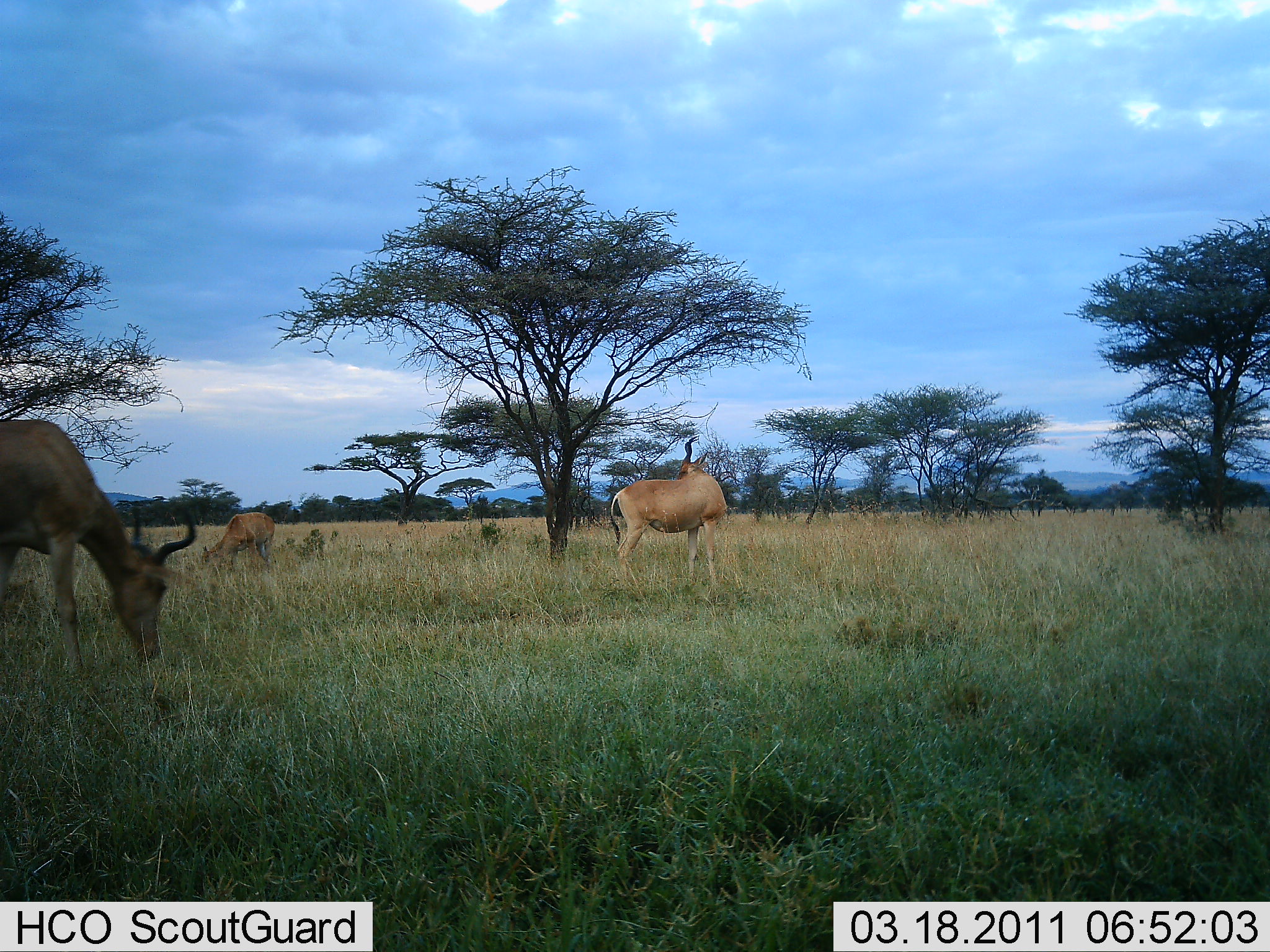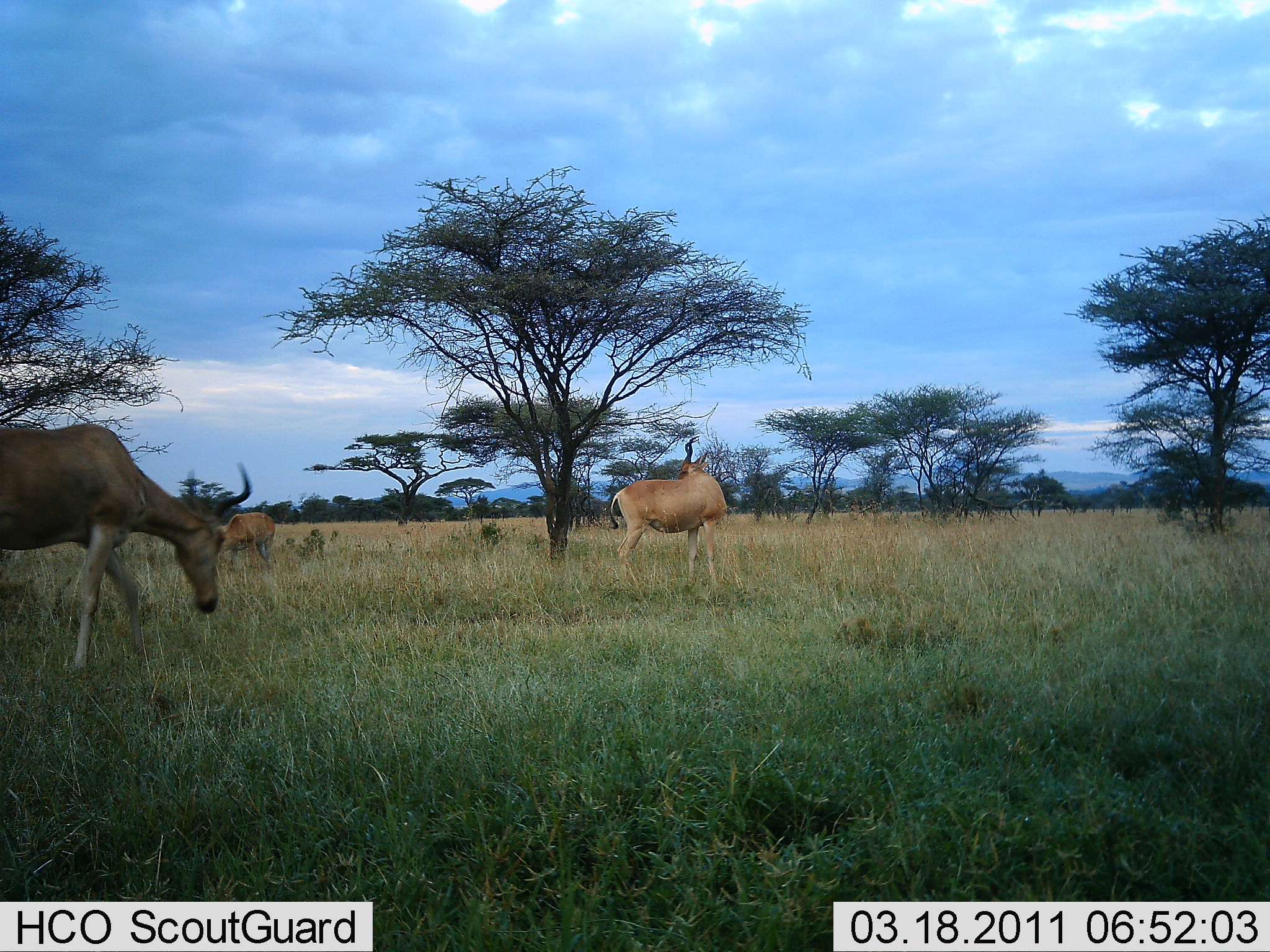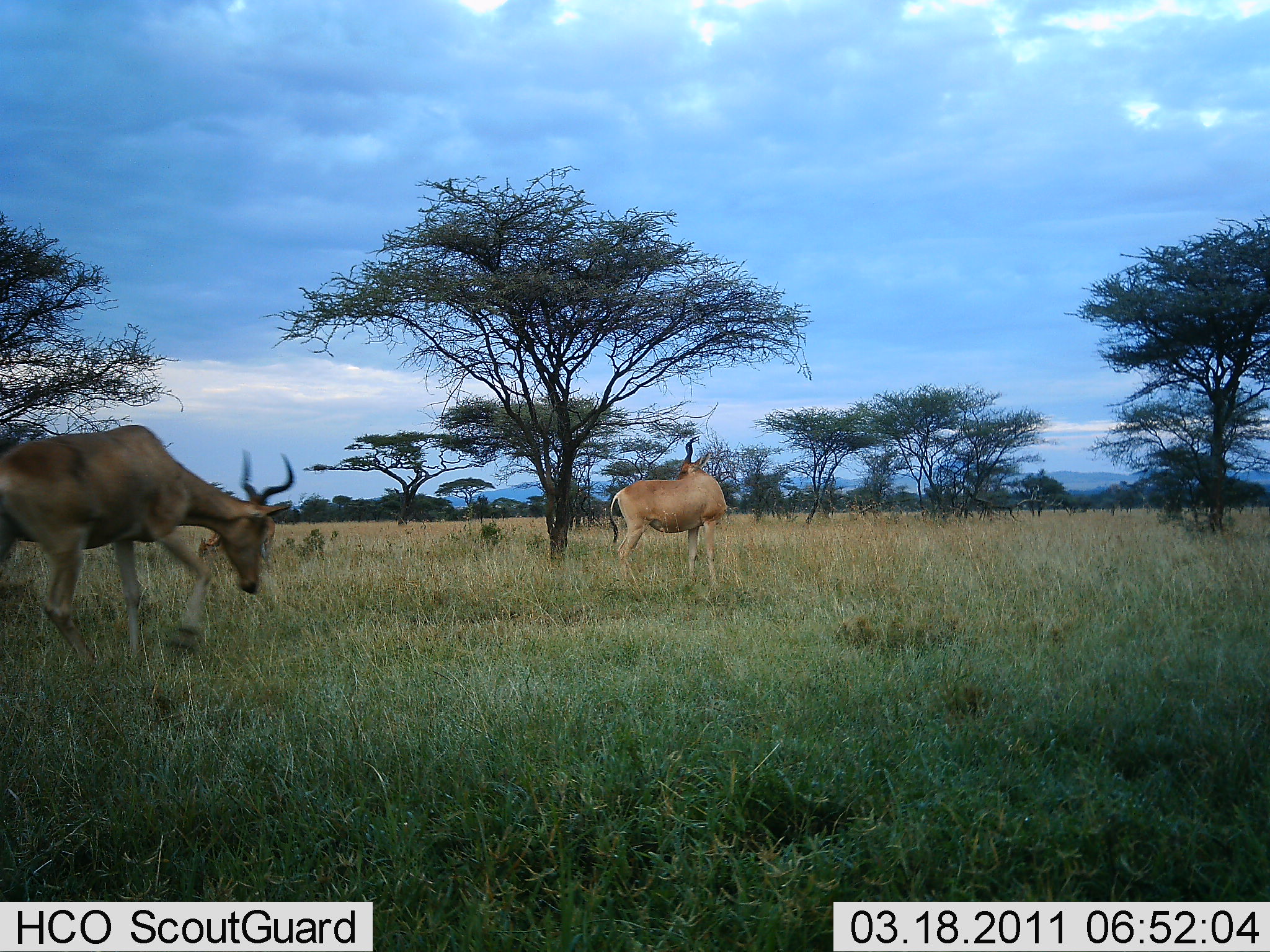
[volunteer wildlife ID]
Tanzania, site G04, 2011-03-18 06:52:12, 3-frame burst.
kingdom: Animalia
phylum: Chordata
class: Mammalia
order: Artiodactyla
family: Bovidae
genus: Alcelaphus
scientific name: Alcelaphus buselaphus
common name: hartebeest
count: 3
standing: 50%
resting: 0%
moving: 42%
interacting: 0%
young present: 8%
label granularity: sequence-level